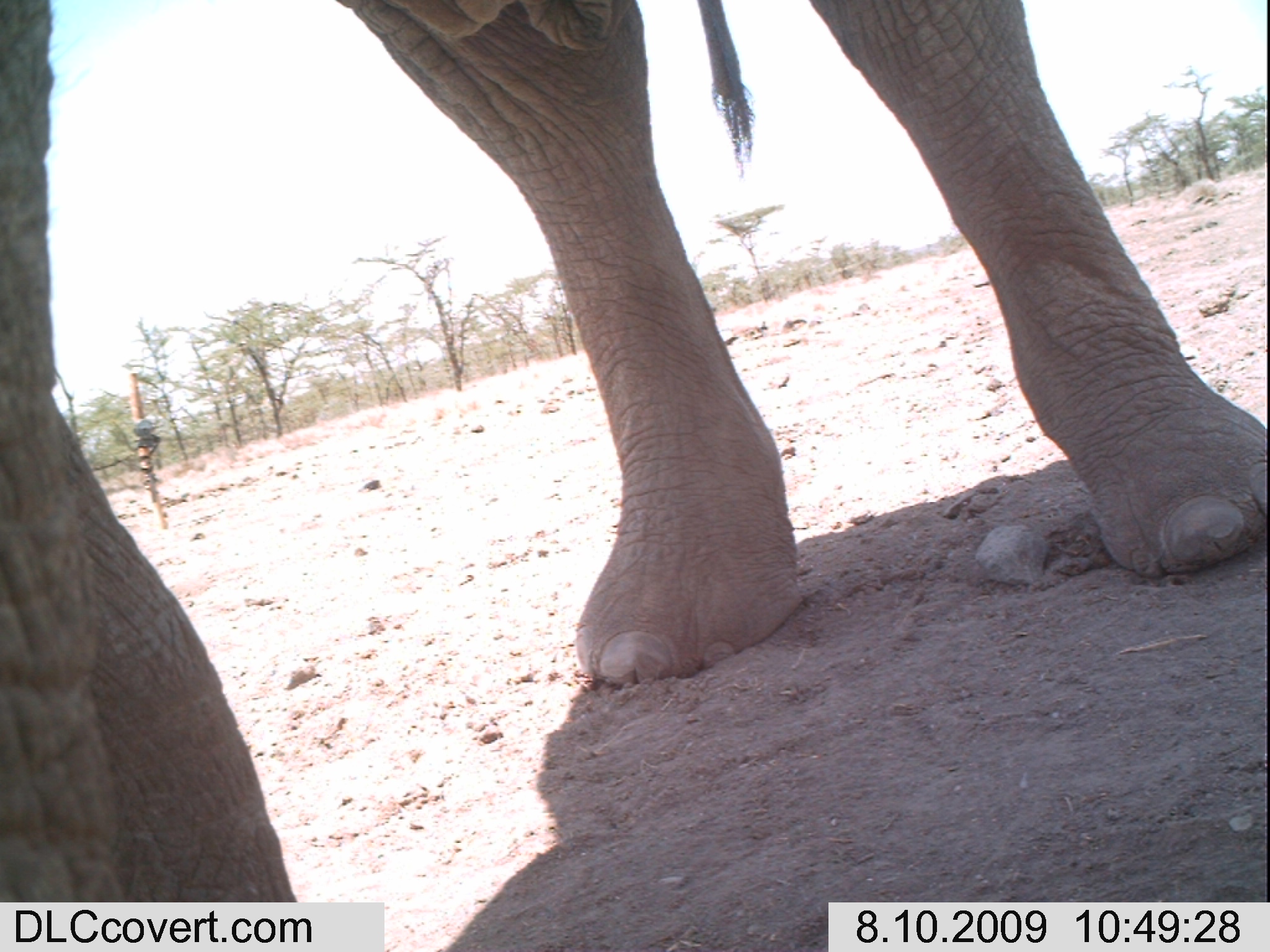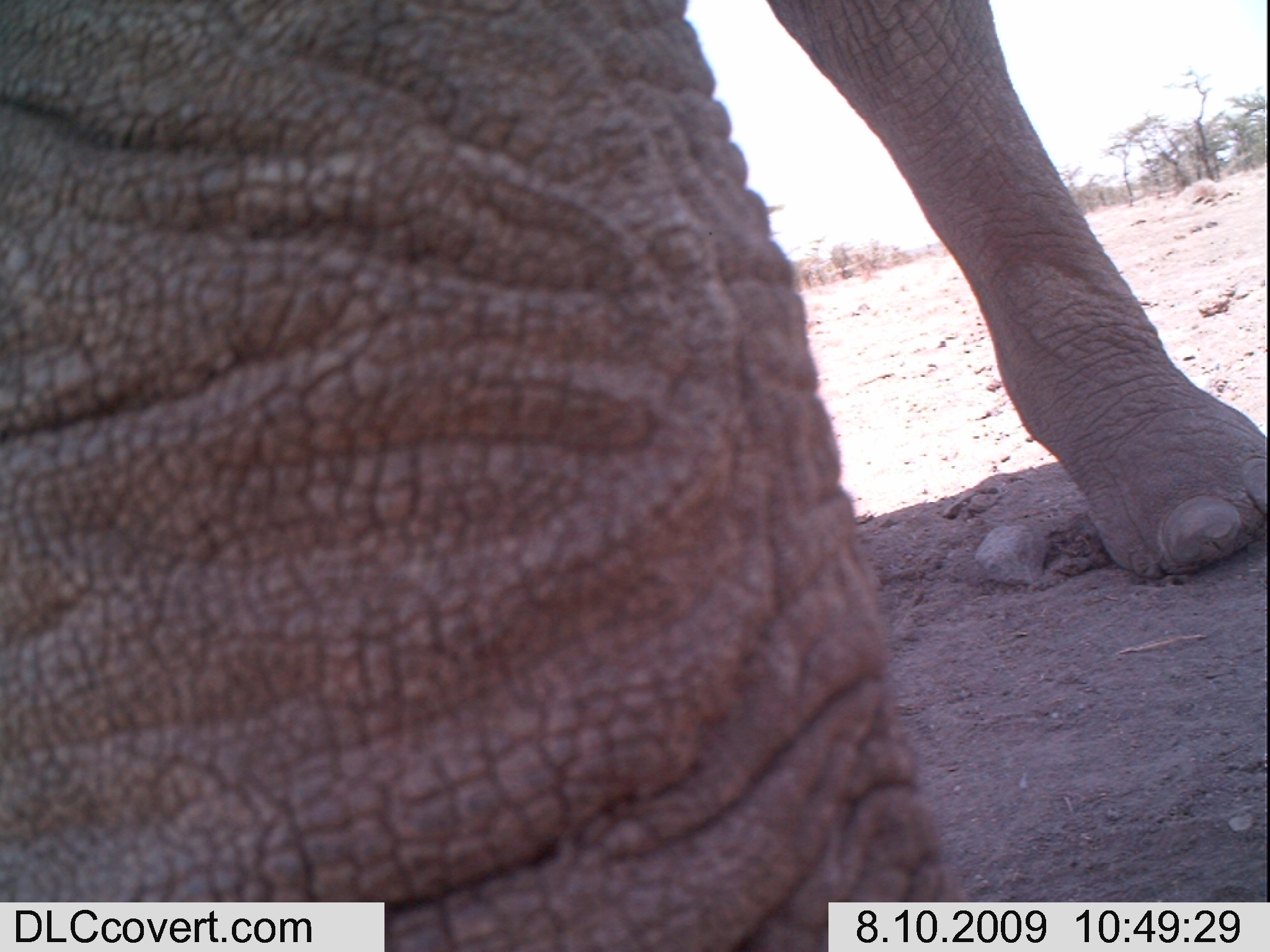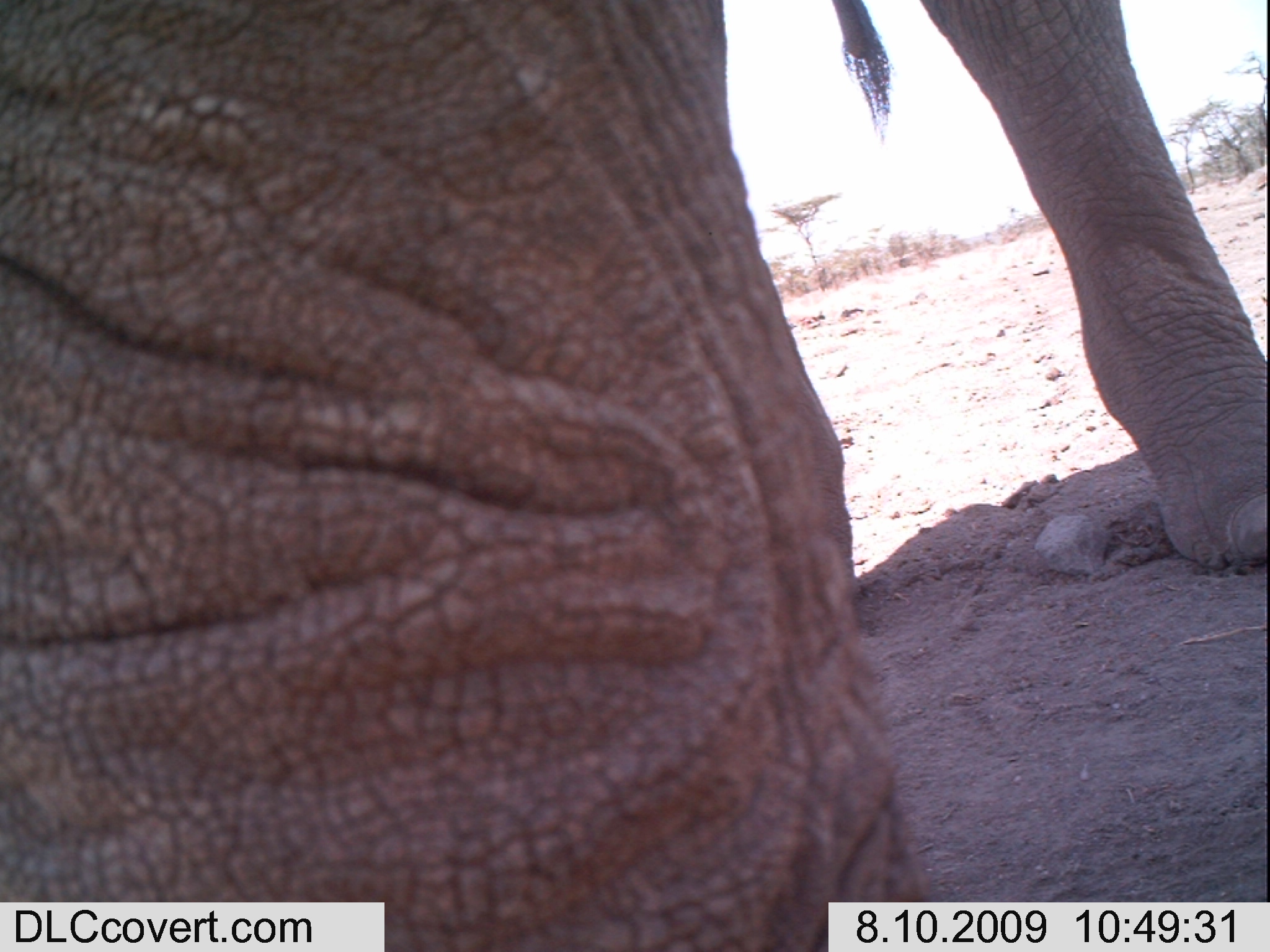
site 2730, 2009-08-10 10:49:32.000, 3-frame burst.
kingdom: Animalia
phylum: Chordata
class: Mammalia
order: Proboscidea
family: Elephantidae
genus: Loxodonta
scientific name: Loxodonta africana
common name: african bush elephant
Loxodonta africana (african bush elephant), count 1.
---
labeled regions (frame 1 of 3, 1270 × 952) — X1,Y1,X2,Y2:
loxodonta africana: 0,0,1270,901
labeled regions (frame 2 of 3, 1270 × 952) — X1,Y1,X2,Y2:
loxodonta africana: 0,0,1270,952